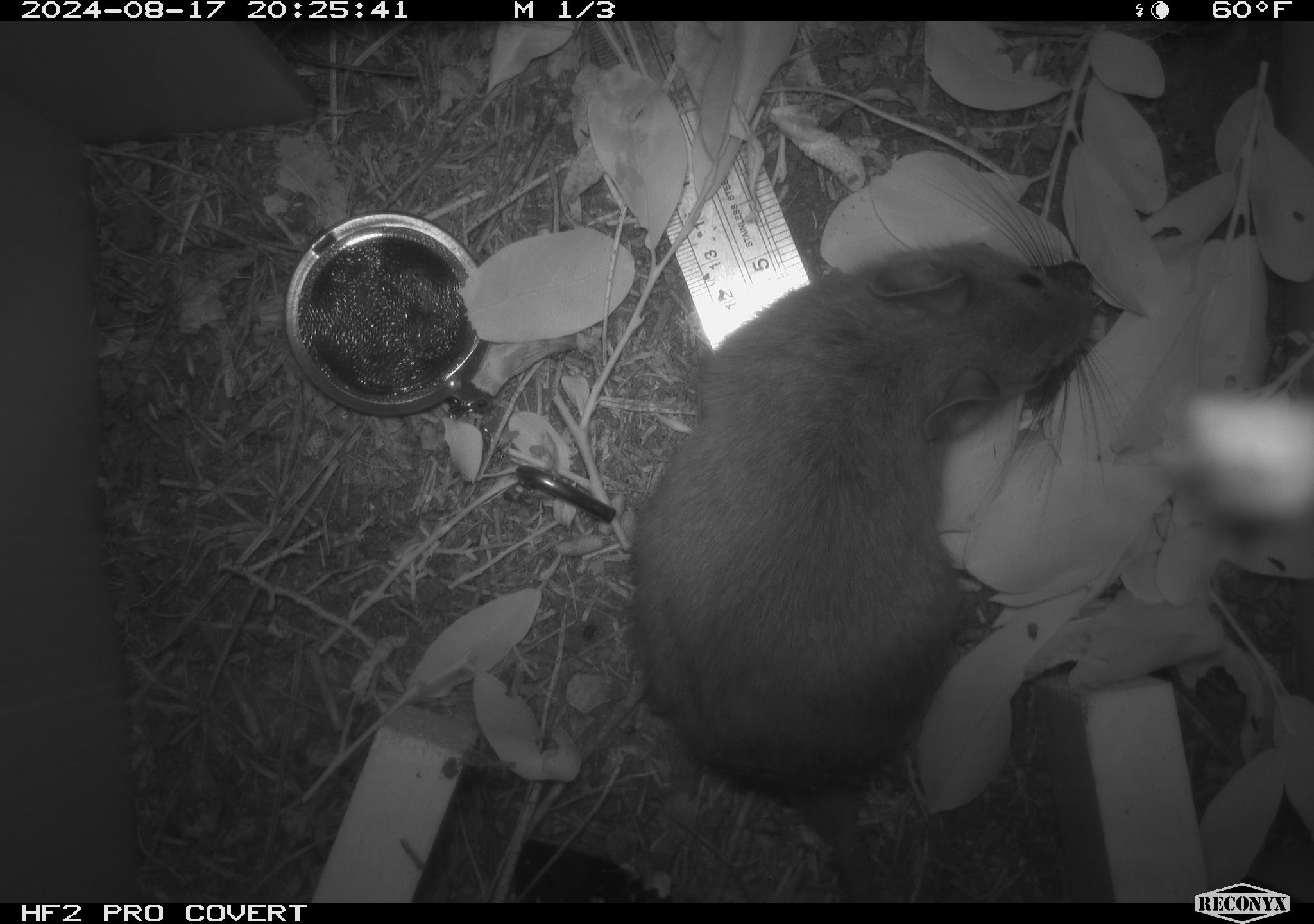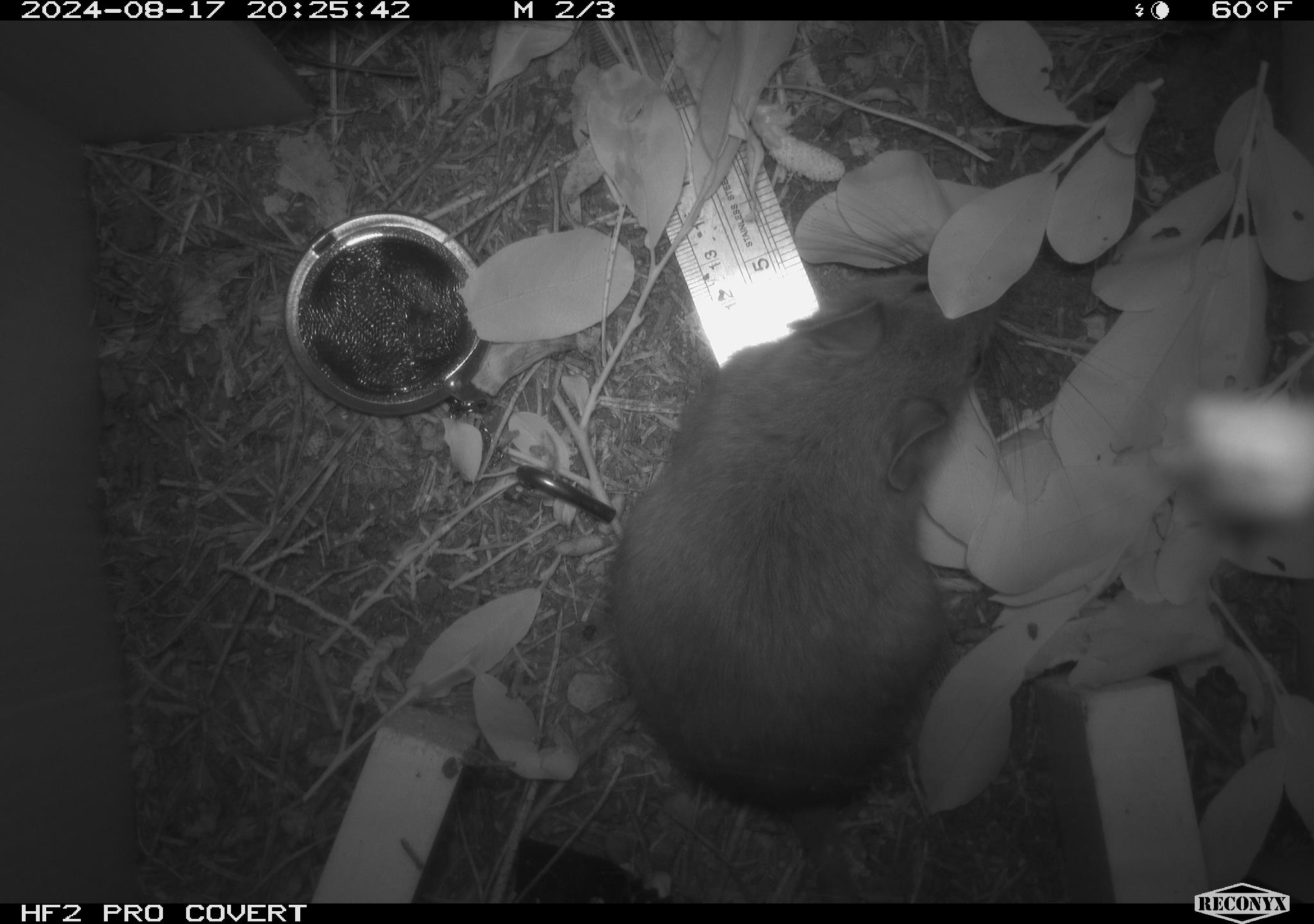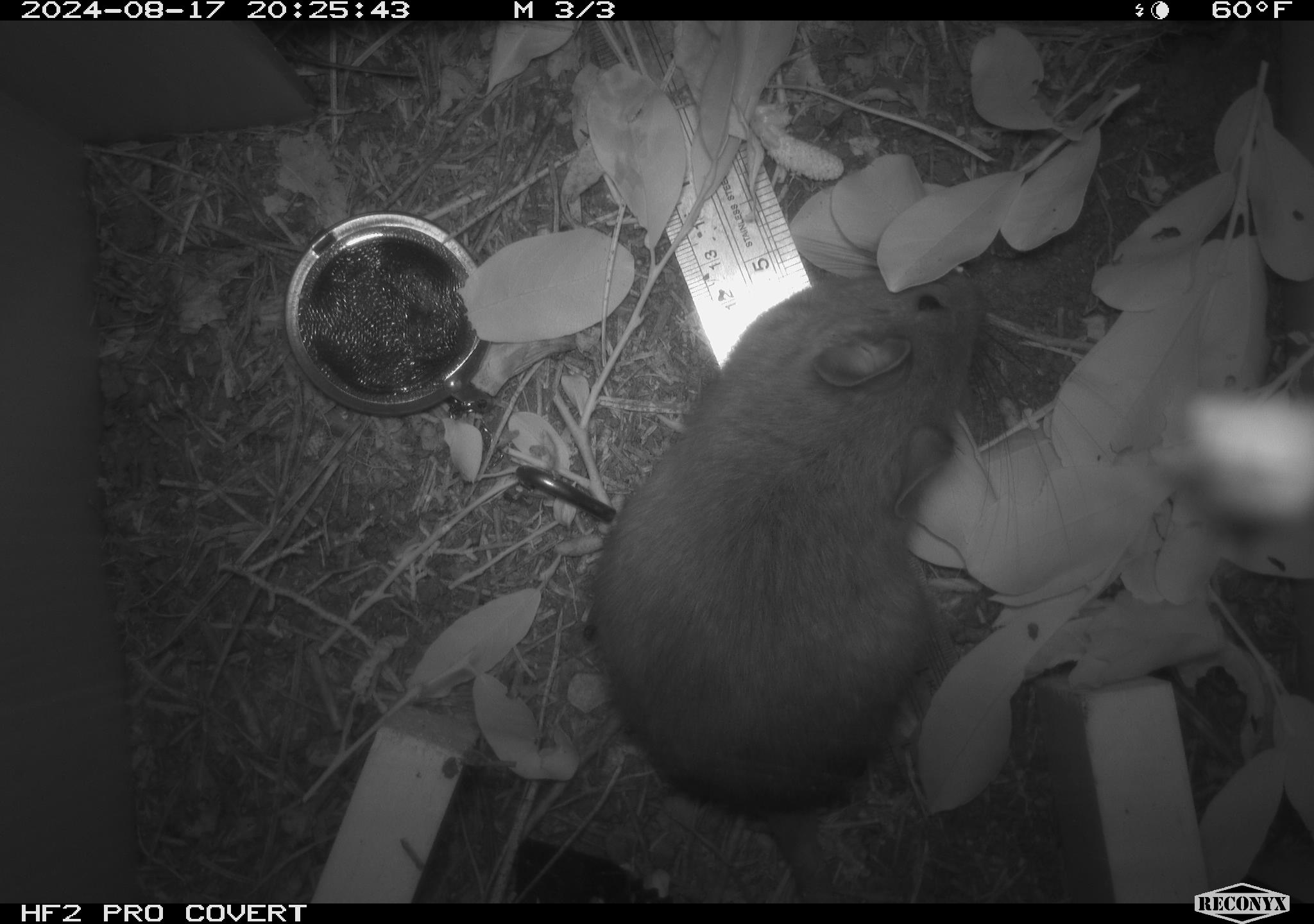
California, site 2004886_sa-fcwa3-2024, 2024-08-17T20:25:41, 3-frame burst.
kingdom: Animalia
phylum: Chordata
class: Mammalia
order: Rodentia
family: Cricetidae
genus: Neotoma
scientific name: Neotoma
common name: pack rat or woodrat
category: neotoma species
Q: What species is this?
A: Neotoma species (pack rat or woodrat) (Neotoma).